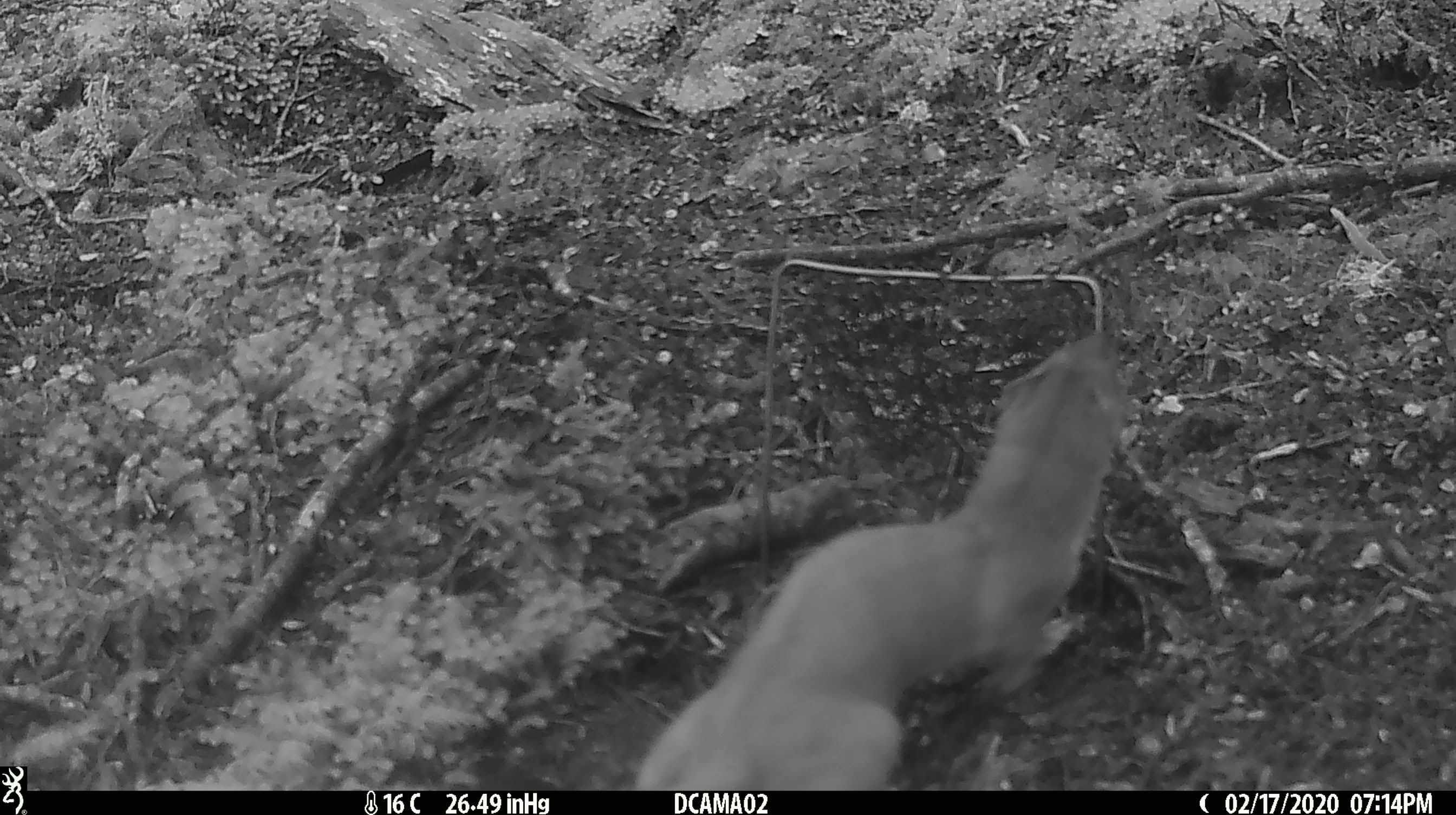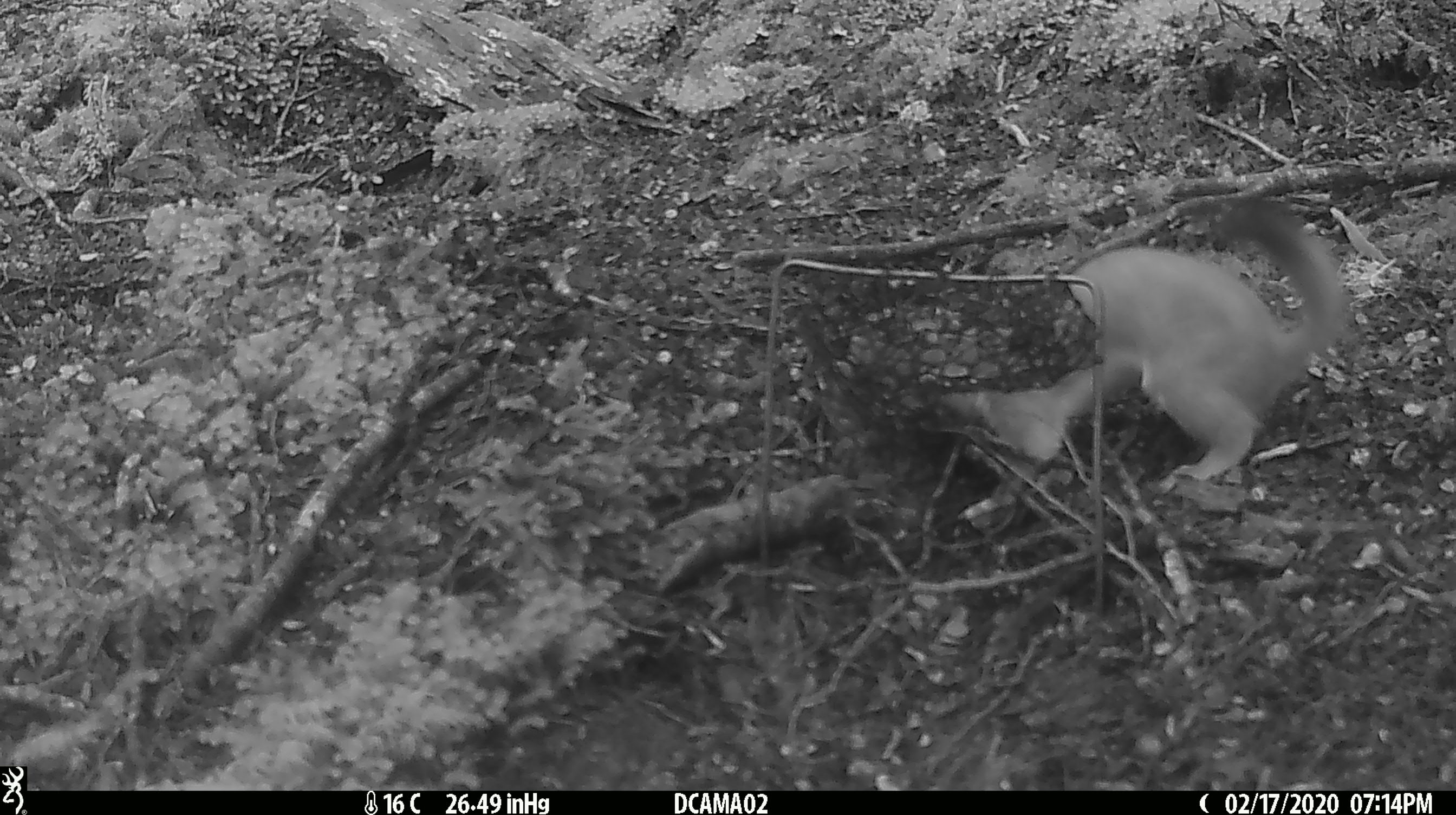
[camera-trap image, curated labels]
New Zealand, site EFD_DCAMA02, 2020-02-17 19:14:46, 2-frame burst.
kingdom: Animalia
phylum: Chordata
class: Mammalia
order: Carnivora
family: Mustelidae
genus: Mustela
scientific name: Mustela erminea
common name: stoat